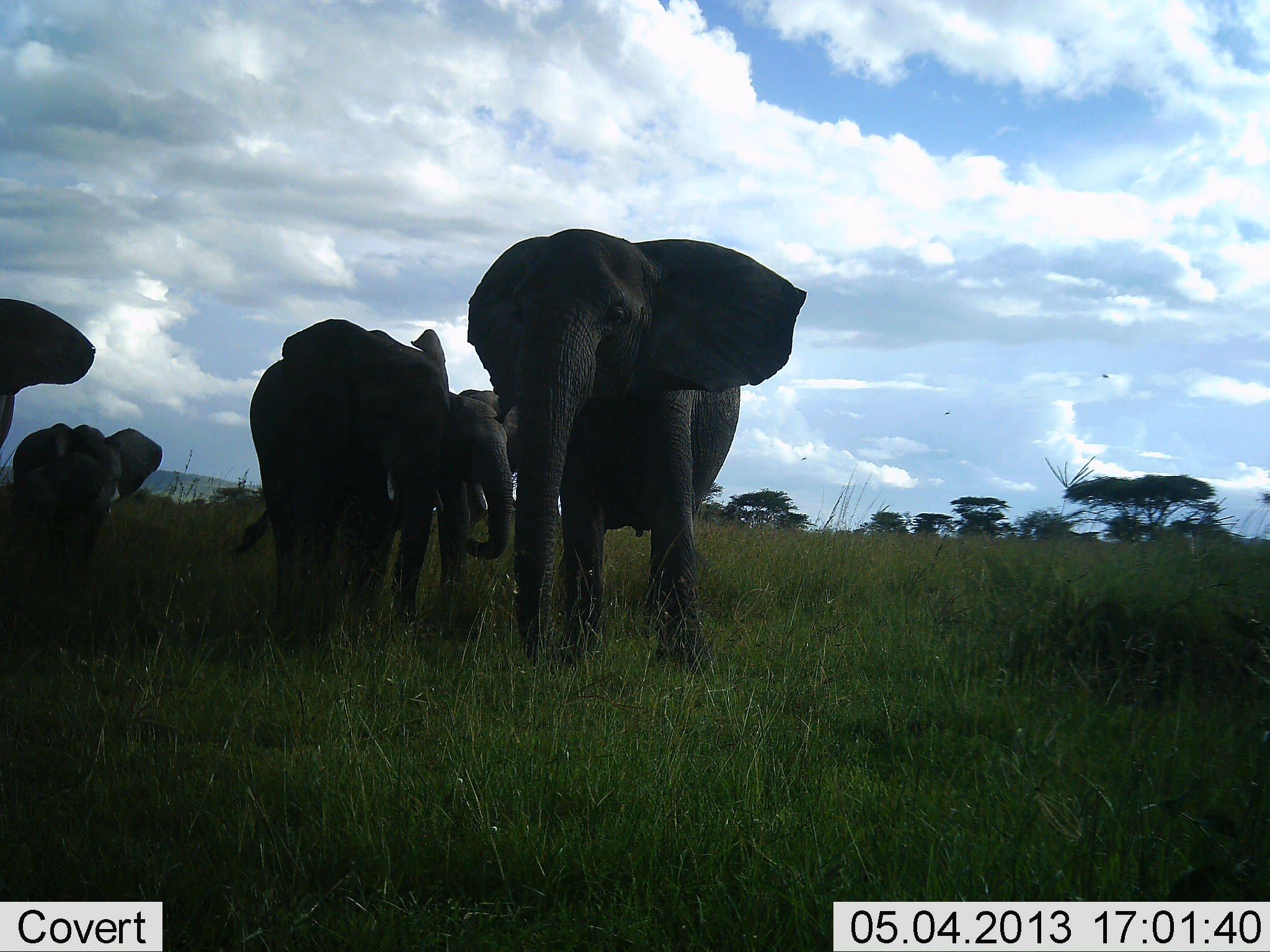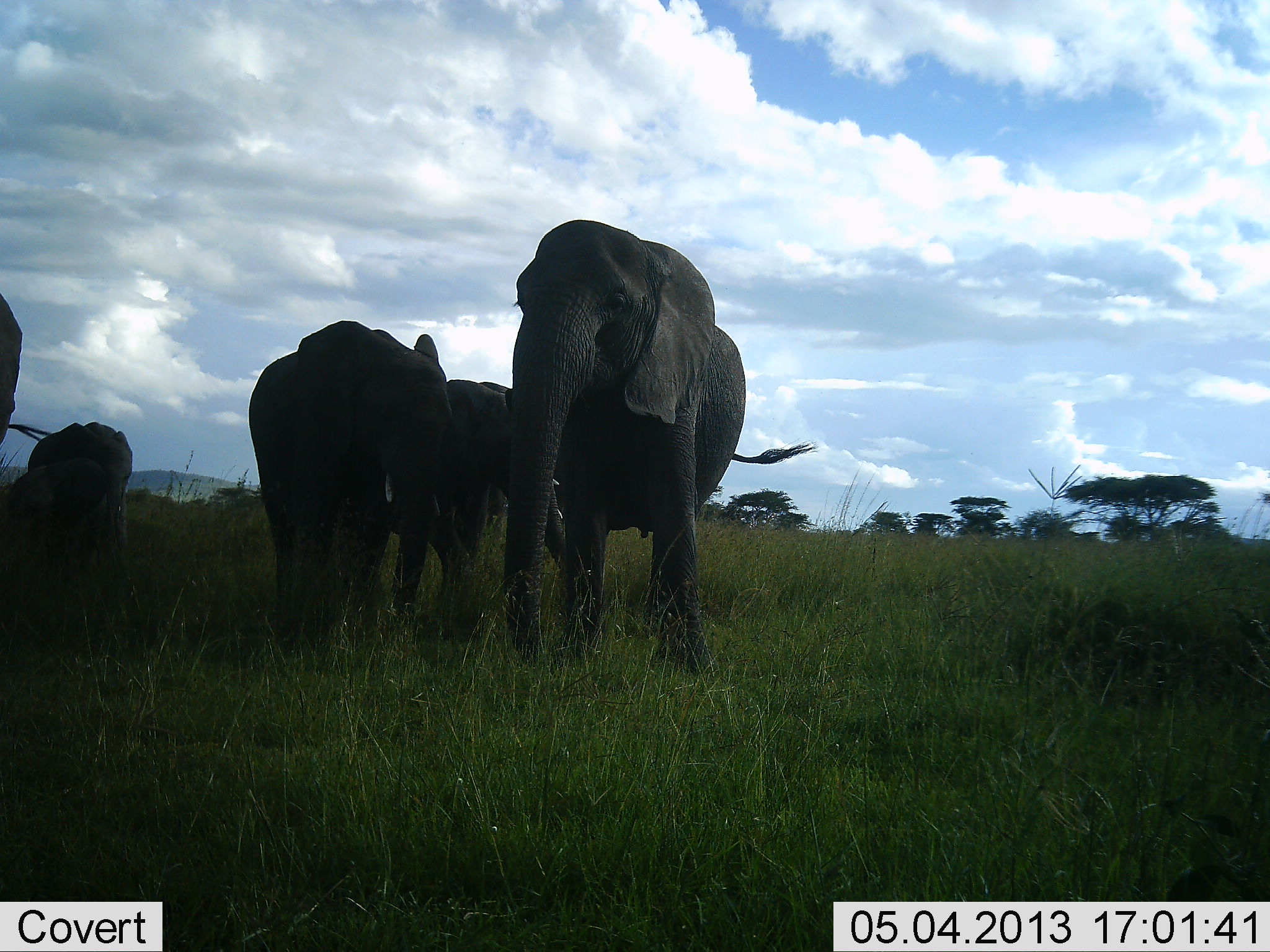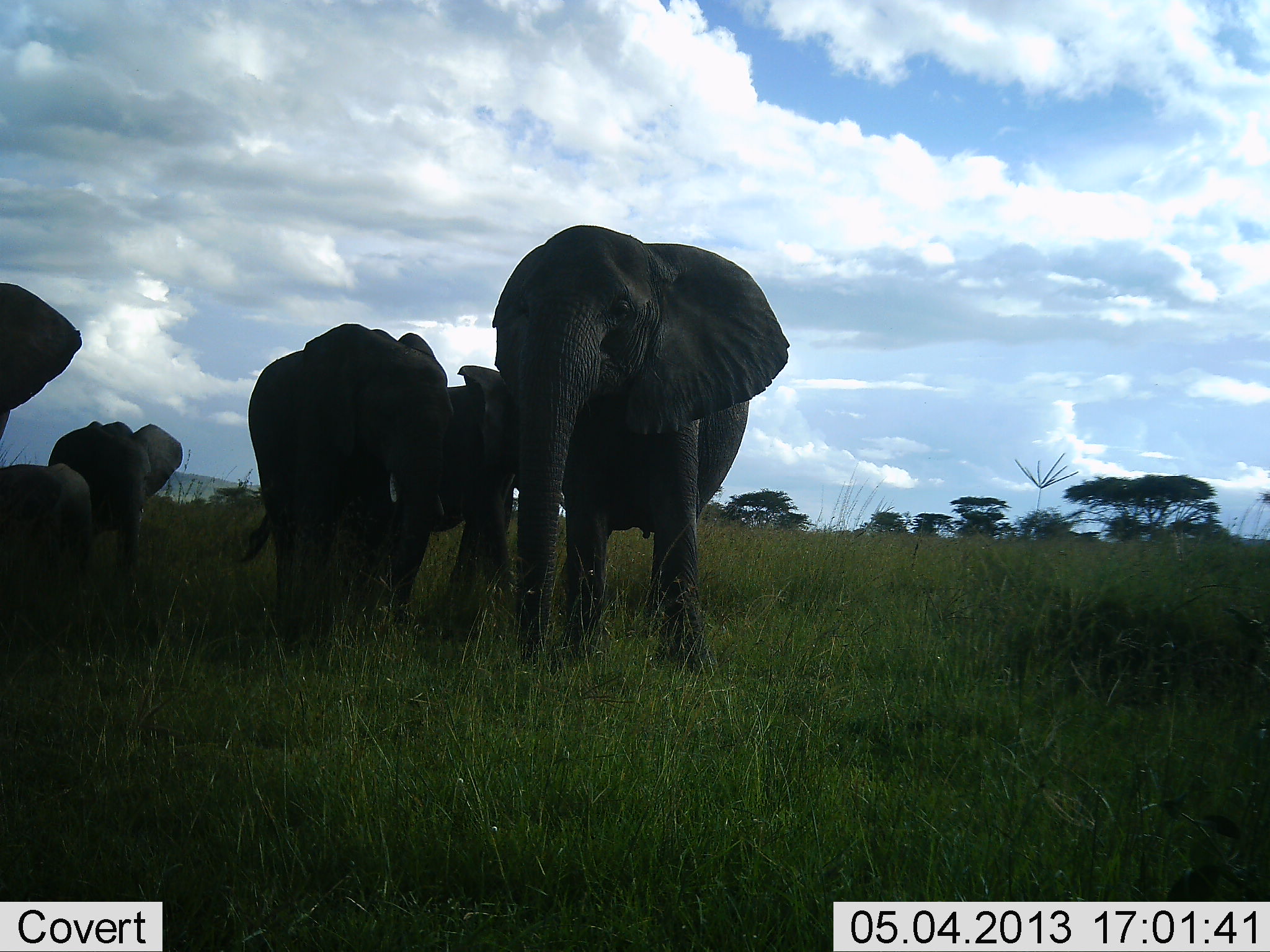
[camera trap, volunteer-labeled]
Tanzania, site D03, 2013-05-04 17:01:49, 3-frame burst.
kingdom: Animalia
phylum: Chordata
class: Mammalia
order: Proboscidea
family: Elephantidae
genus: Loxodonta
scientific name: Loxodonta africana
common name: african bush elephant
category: elephant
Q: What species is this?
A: Elephant (african bush elephant) (Loxodonta africana).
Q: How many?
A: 6.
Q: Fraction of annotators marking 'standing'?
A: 85%.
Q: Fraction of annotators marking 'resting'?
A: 0%.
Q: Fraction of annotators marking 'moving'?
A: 44%.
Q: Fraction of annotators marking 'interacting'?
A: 15%.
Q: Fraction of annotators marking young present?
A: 59%.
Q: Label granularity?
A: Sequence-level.